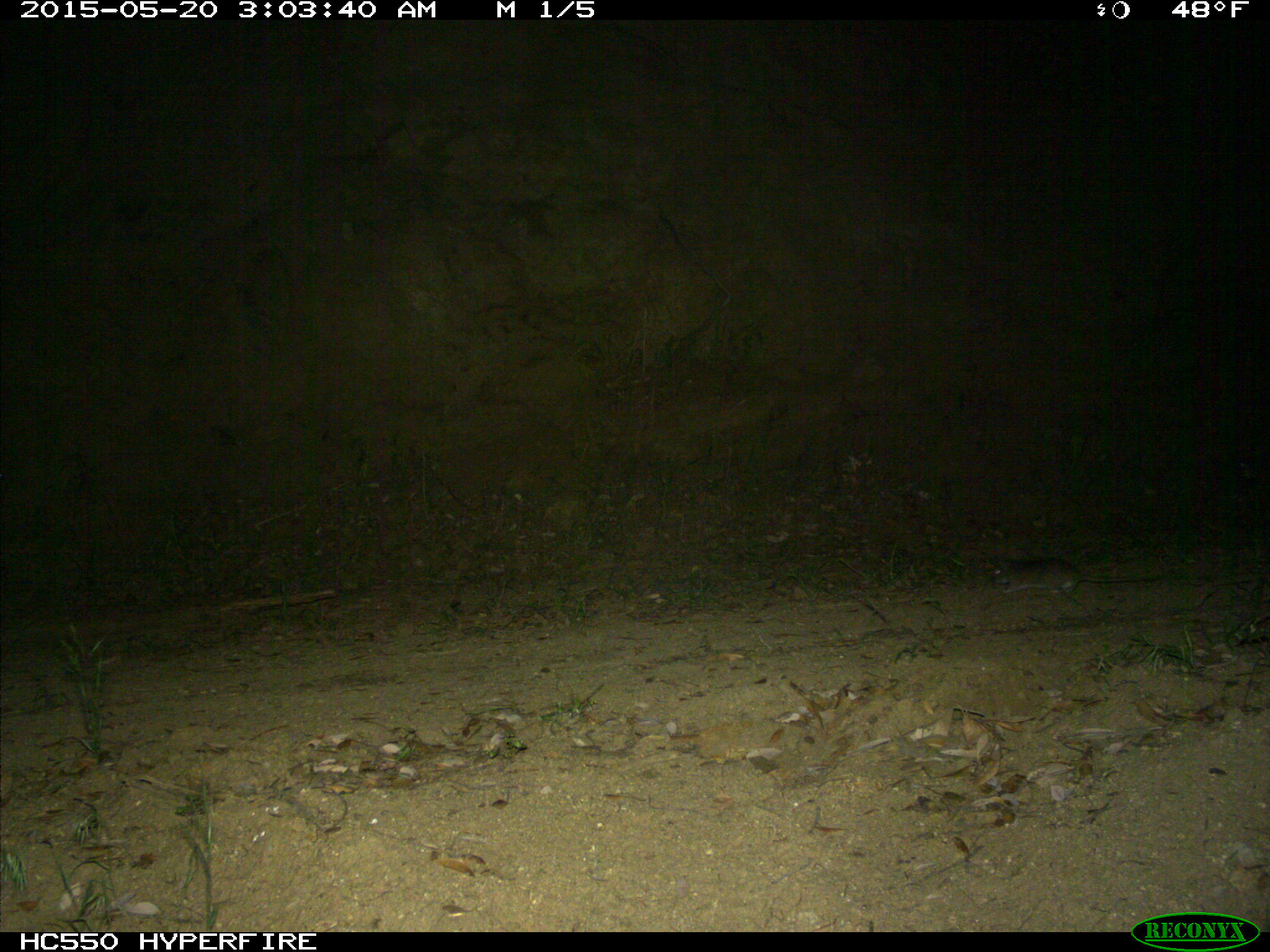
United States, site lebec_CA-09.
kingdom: Animalia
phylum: Chordata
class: Mammalia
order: Rodentia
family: Cricetidae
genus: Neotoma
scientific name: Neotoma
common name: pack rat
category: unidentified pack rat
Unidentified pack rat (pack rat) (Neotoma).